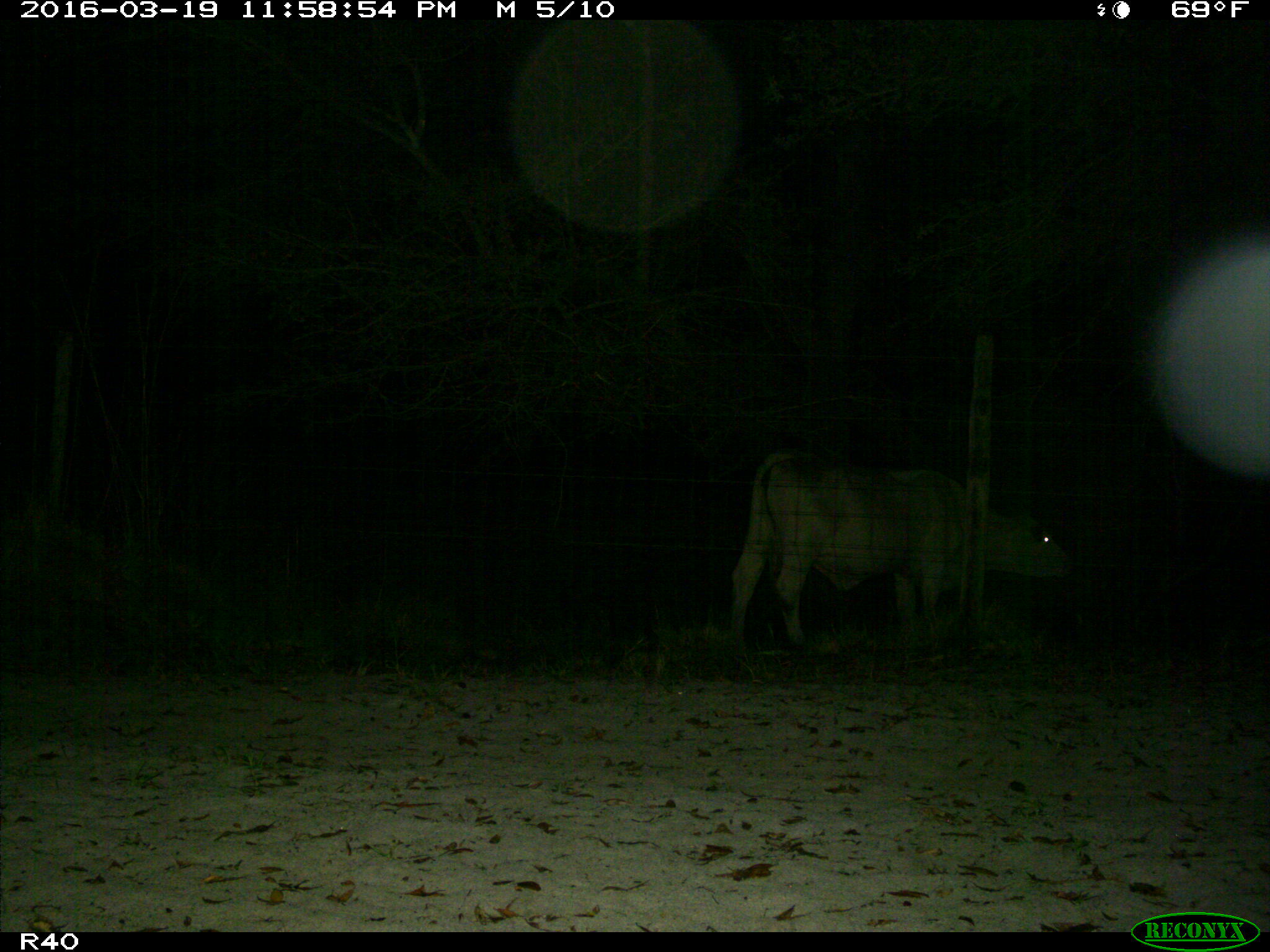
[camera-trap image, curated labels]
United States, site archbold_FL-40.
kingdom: Animalia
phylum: Chordata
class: Mammalia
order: Artiodactyla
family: Bovidae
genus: Bos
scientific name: Bos taurus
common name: domestic cow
Bos taurus (domestic cow).